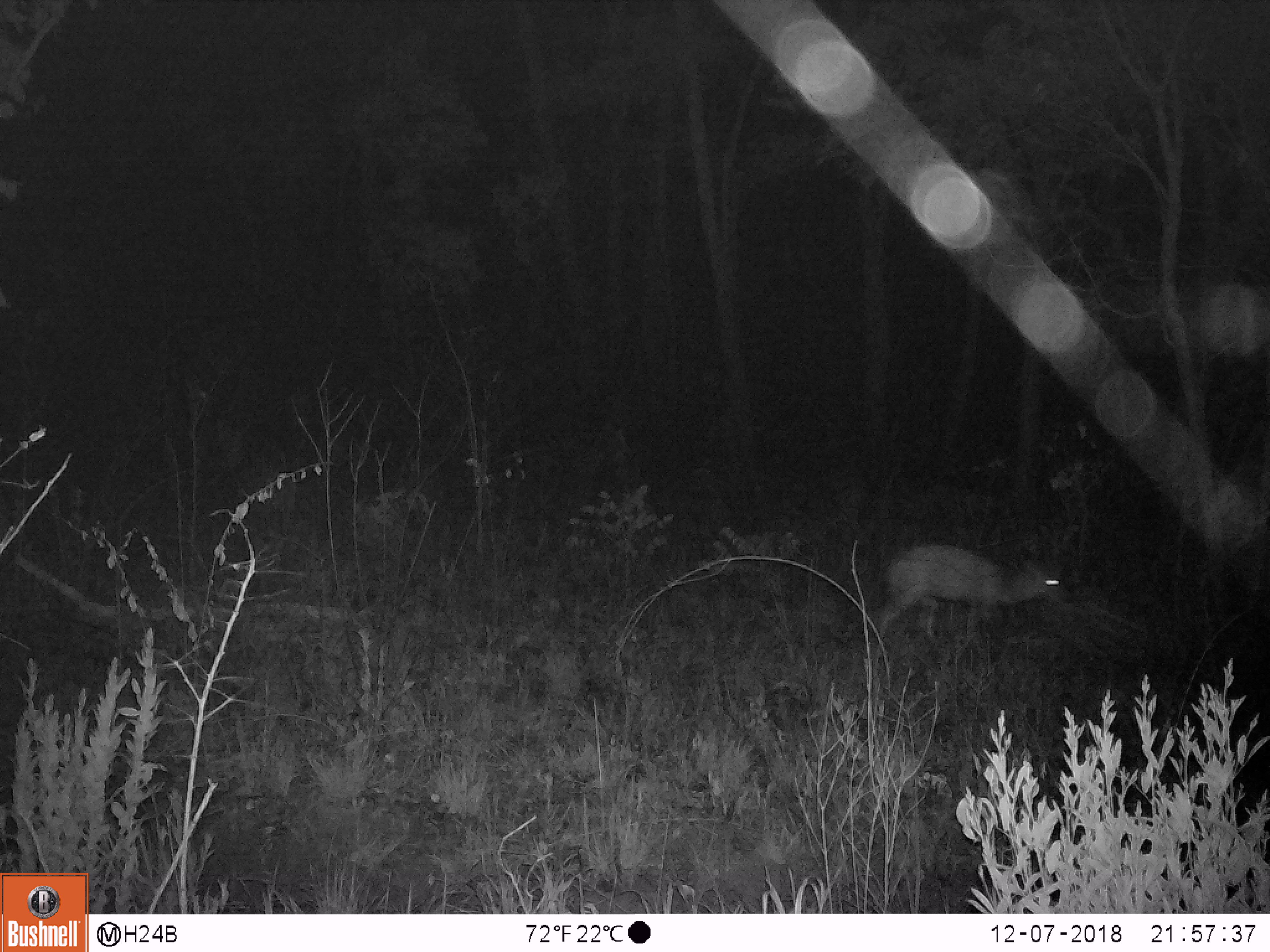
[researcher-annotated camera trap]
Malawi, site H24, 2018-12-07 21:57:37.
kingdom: Animalia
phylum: Chordata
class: Mammalia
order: Artiodactyla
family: Bovidae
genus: Tragelaphus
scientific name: Tragelaphus sylvaticus sylvaticus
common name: cape bushbuck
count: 1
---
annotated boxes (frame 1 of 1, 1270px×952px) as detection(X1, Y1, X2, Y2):
cape bushbuck: detection(863, 540, 1067, 651)